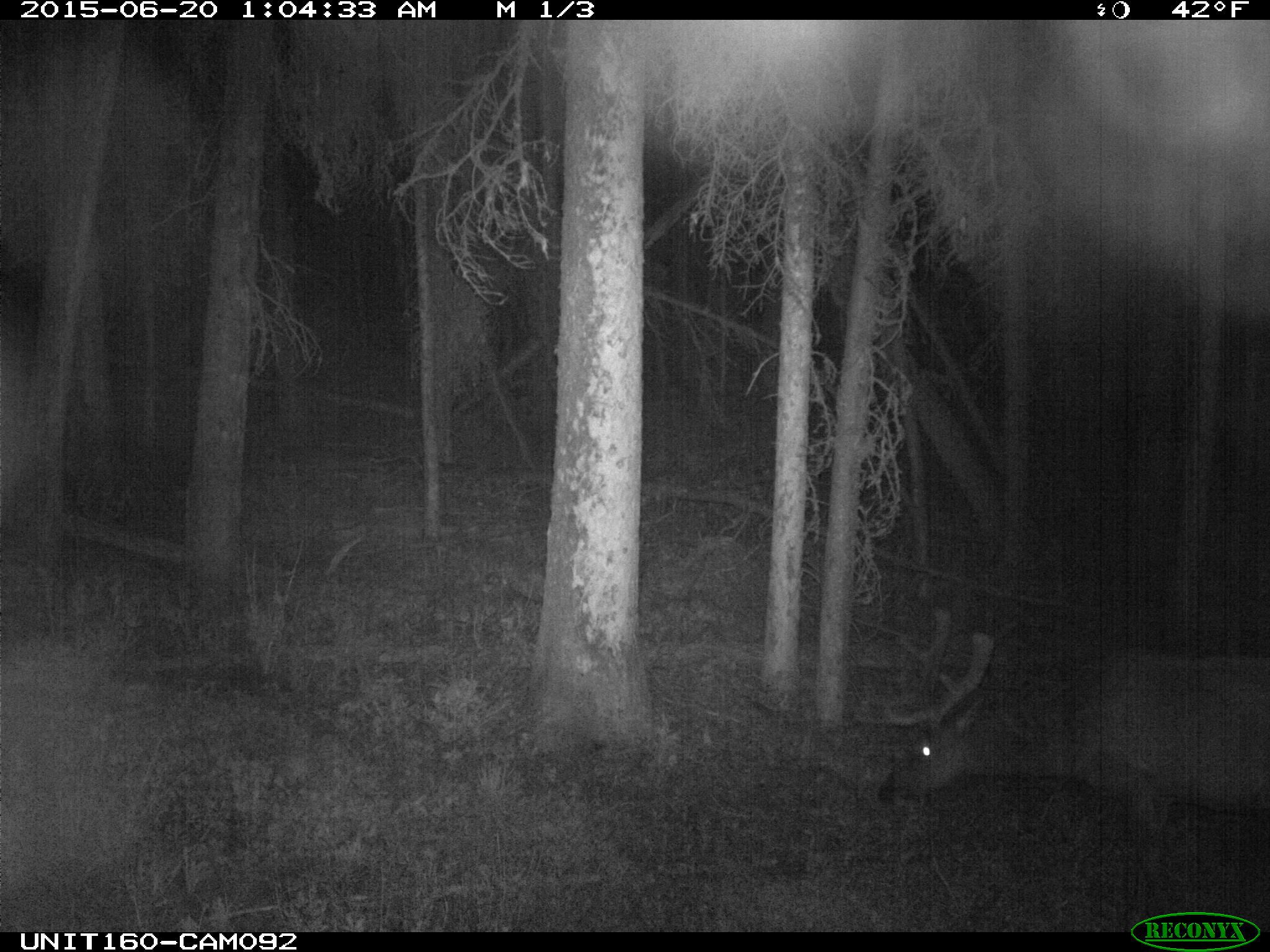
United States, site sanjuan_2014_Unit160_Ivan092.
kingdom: Animalia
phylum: Chordata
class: Mammalia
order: Artiodactyla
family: Cervidae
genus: Cervus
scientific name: Cervus elaphus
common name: red deer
Cervus elaphus (red deer).